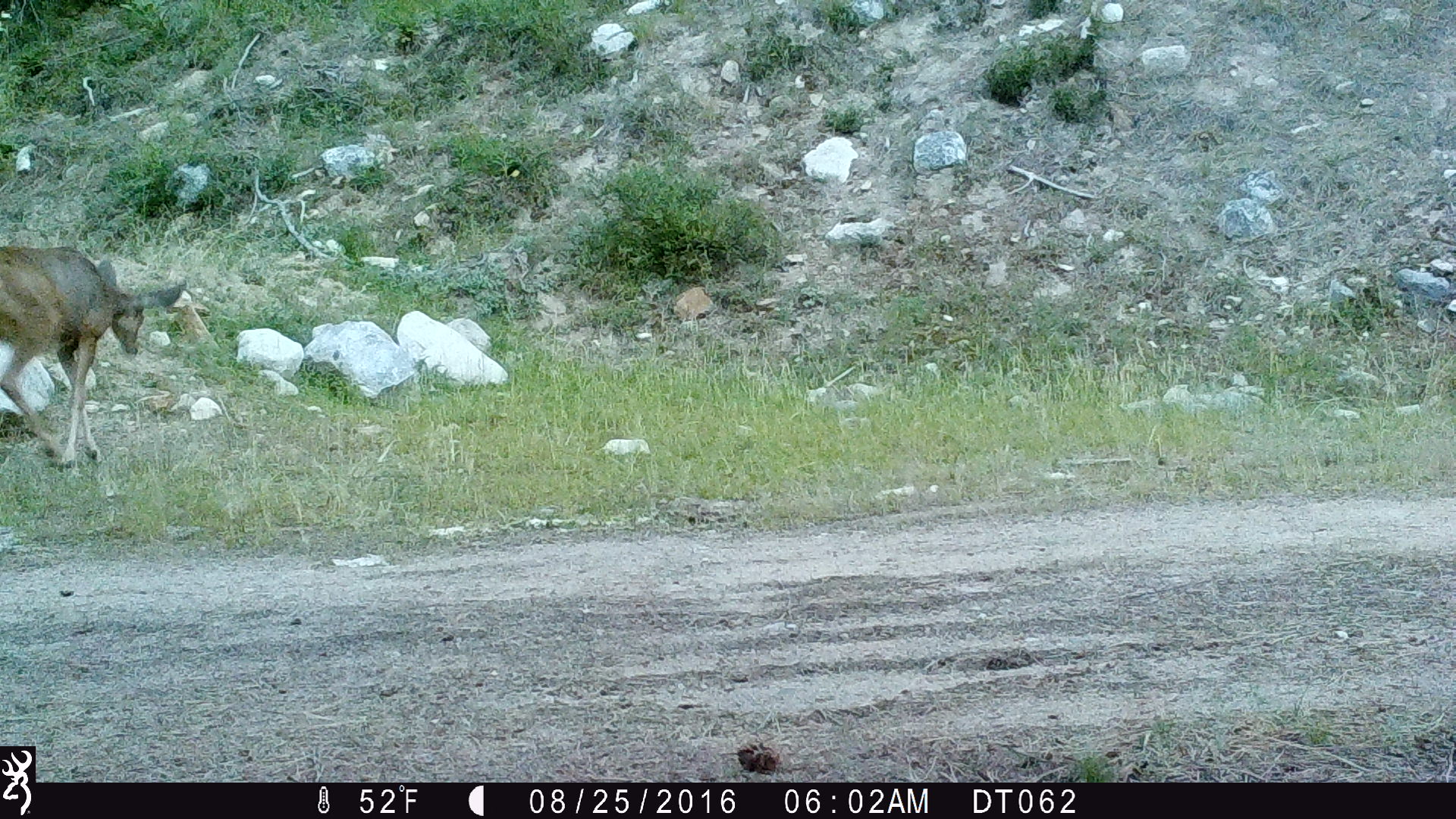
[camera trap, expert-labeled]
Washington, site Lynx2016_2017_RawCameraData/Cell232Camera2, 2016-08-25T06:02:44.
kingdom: Animalia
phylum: Chordata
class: Mammalia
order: Artiodactyla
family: Cervidae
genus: Odocoileus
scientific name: Odocoileus hemionus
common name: mule deer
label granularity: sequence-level